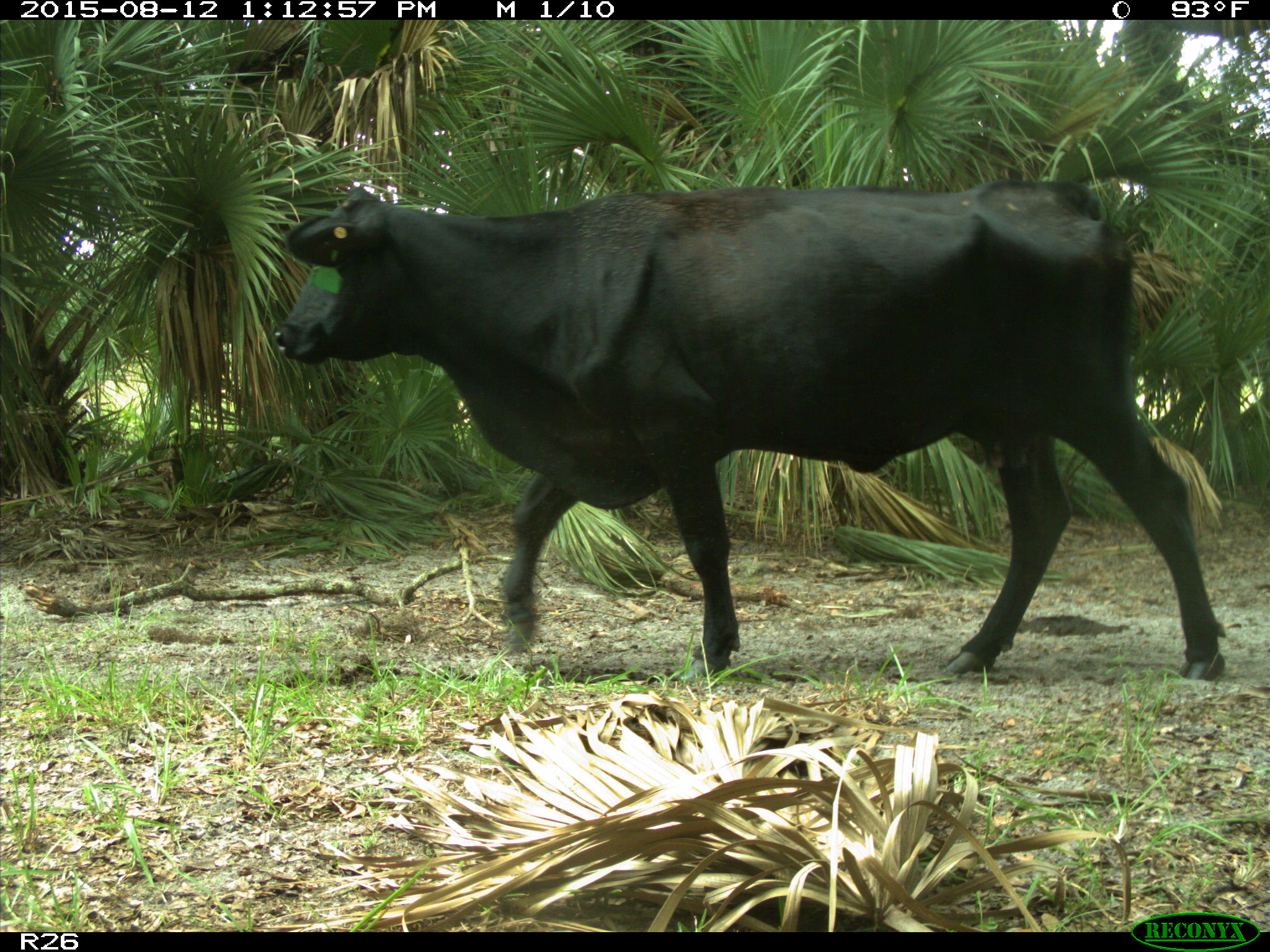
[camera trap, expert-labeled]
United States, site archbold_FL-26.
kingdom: Animalia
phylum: Chordata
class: Mammalia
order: Artiodactyla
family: Bovidae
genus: Bos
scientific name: Bos taurus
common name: domestic cow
Bos taurus (domestic cow).